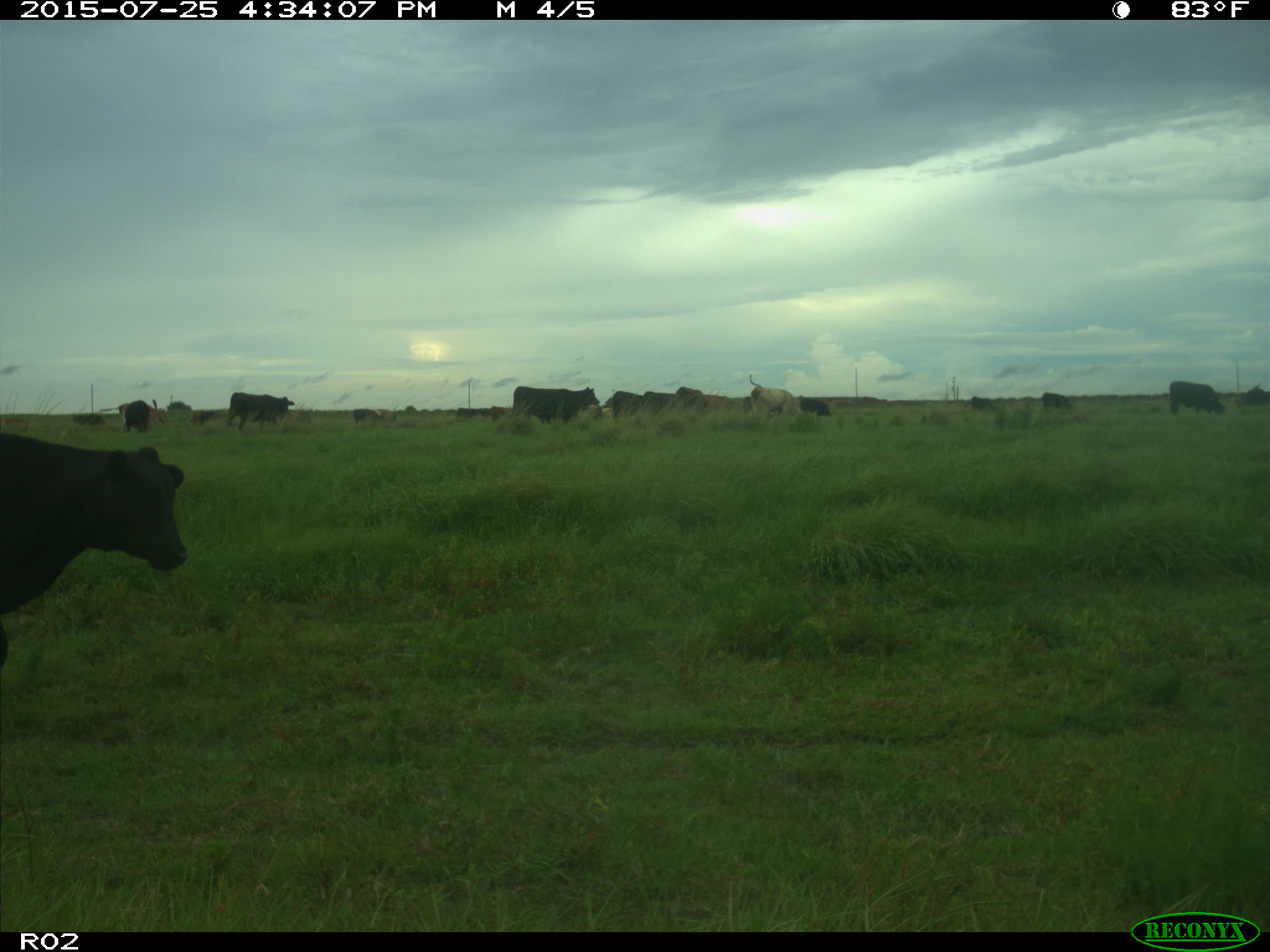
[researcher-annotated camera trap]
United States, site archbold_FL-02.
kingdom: Animalia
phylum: Chordata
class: Mammalia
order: Artiodactyla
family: Bovidae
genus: Bos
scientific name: Bos taurus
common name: domestic cow